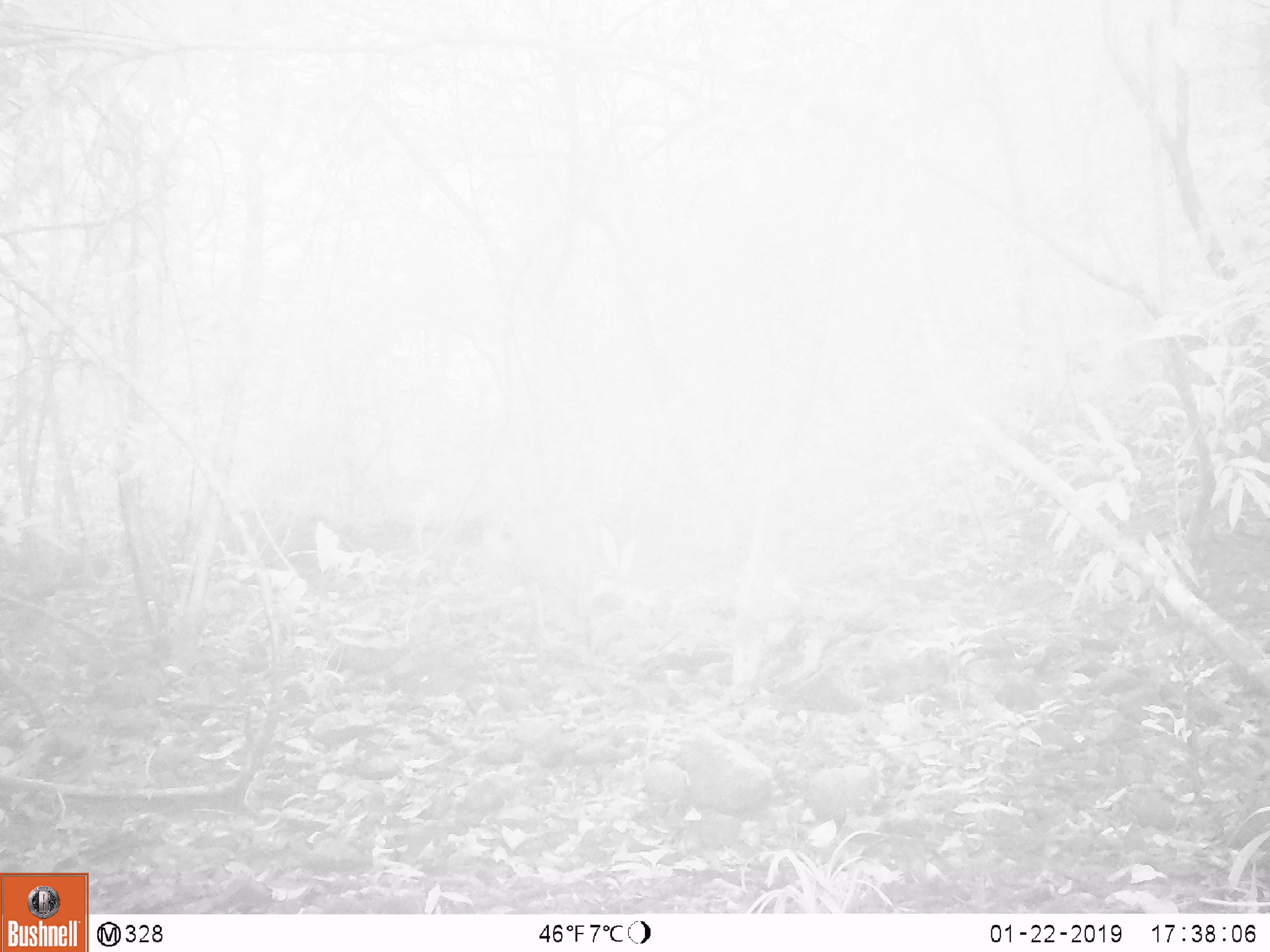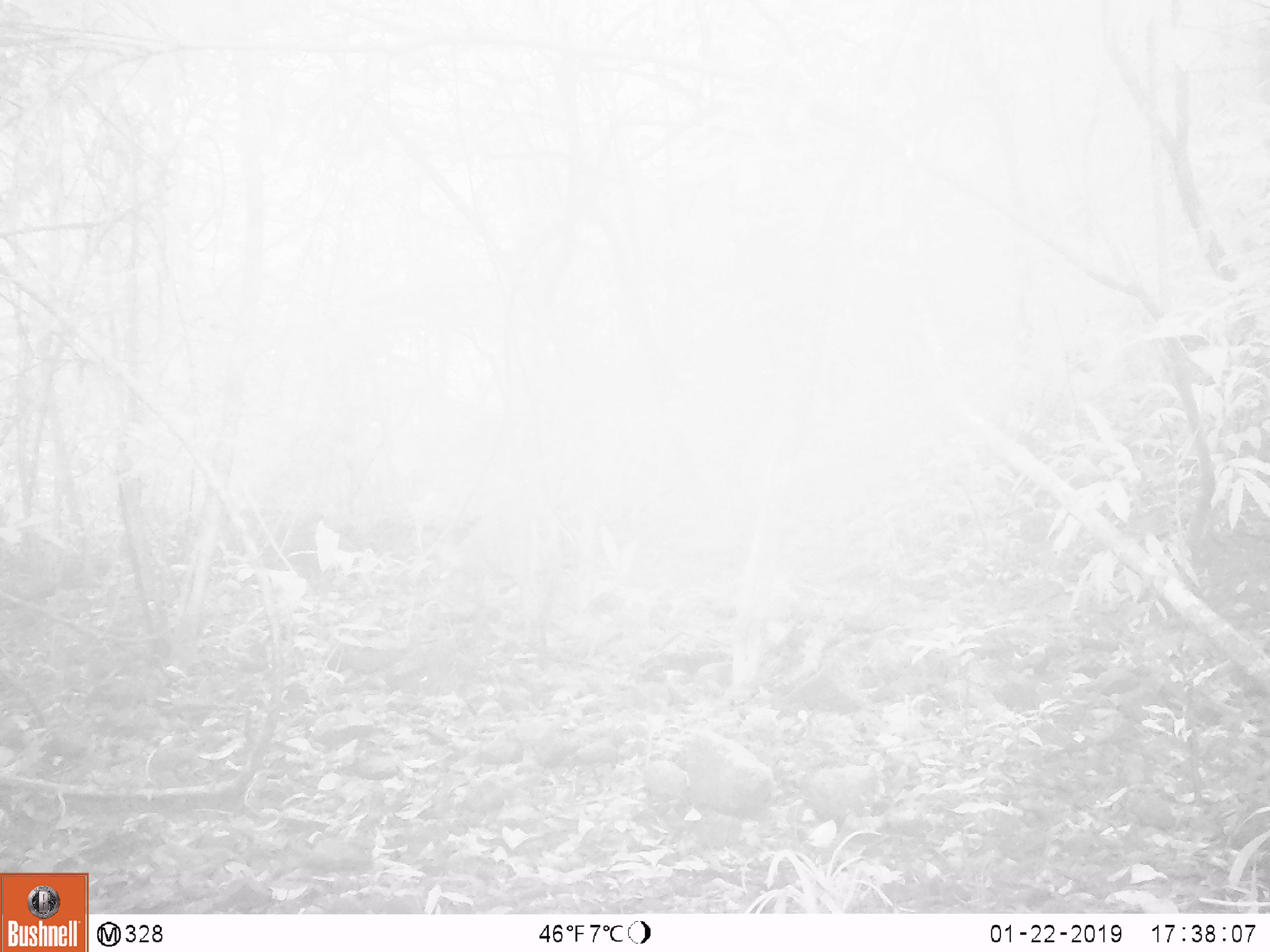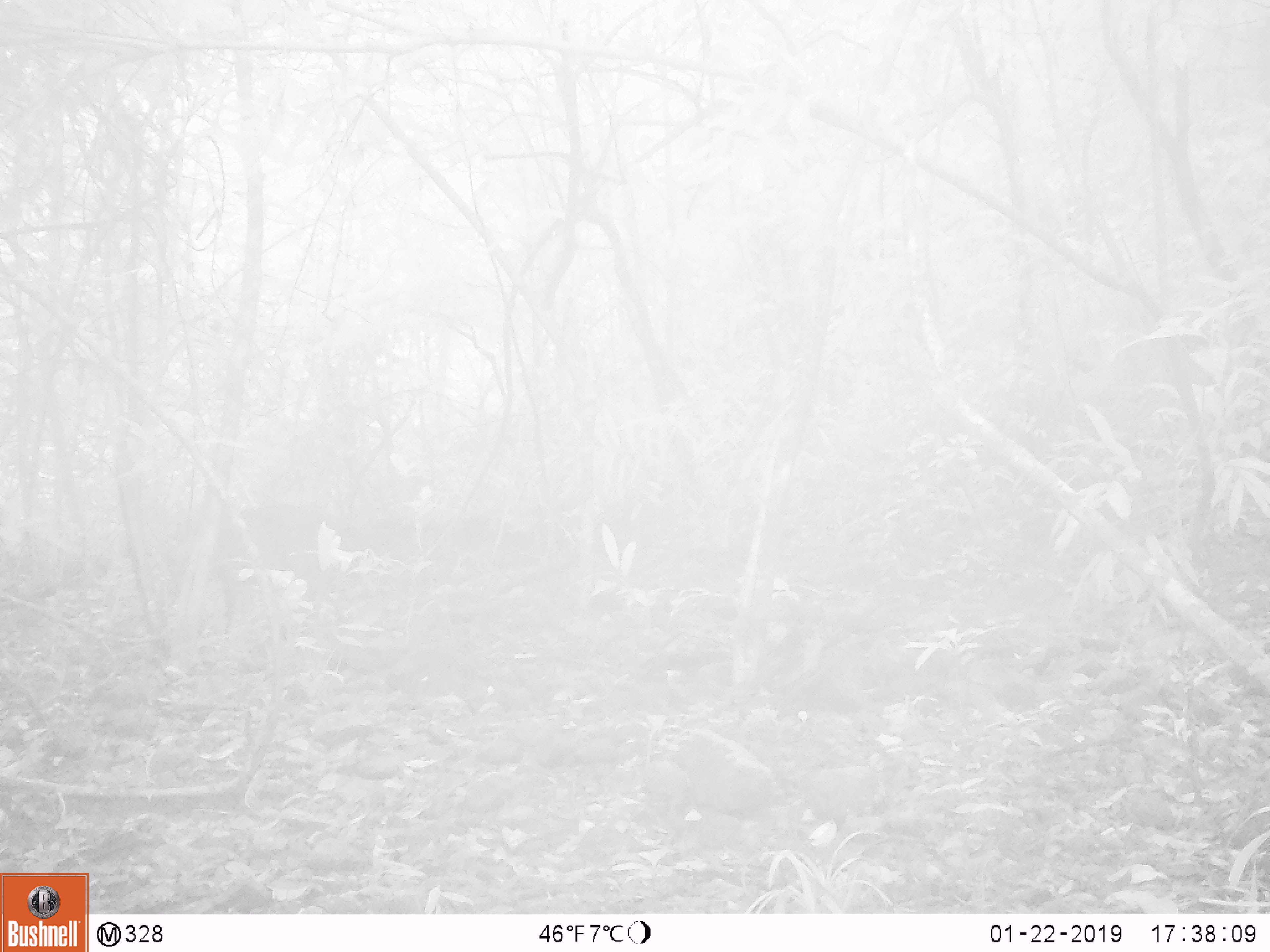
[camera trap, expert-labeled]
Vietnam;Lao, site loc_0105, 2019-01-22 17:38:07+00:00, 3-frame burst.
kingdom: Animalia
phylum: Chordata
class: Mammalia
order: Artiodactyla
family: Cervidae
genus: Muntiacus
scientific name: Muntiacus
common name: muntjacs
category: unidentified muntjac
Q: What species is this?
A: Unidentified muntjac (muntjacs) (Muntiacus).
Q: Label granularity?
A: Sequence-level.